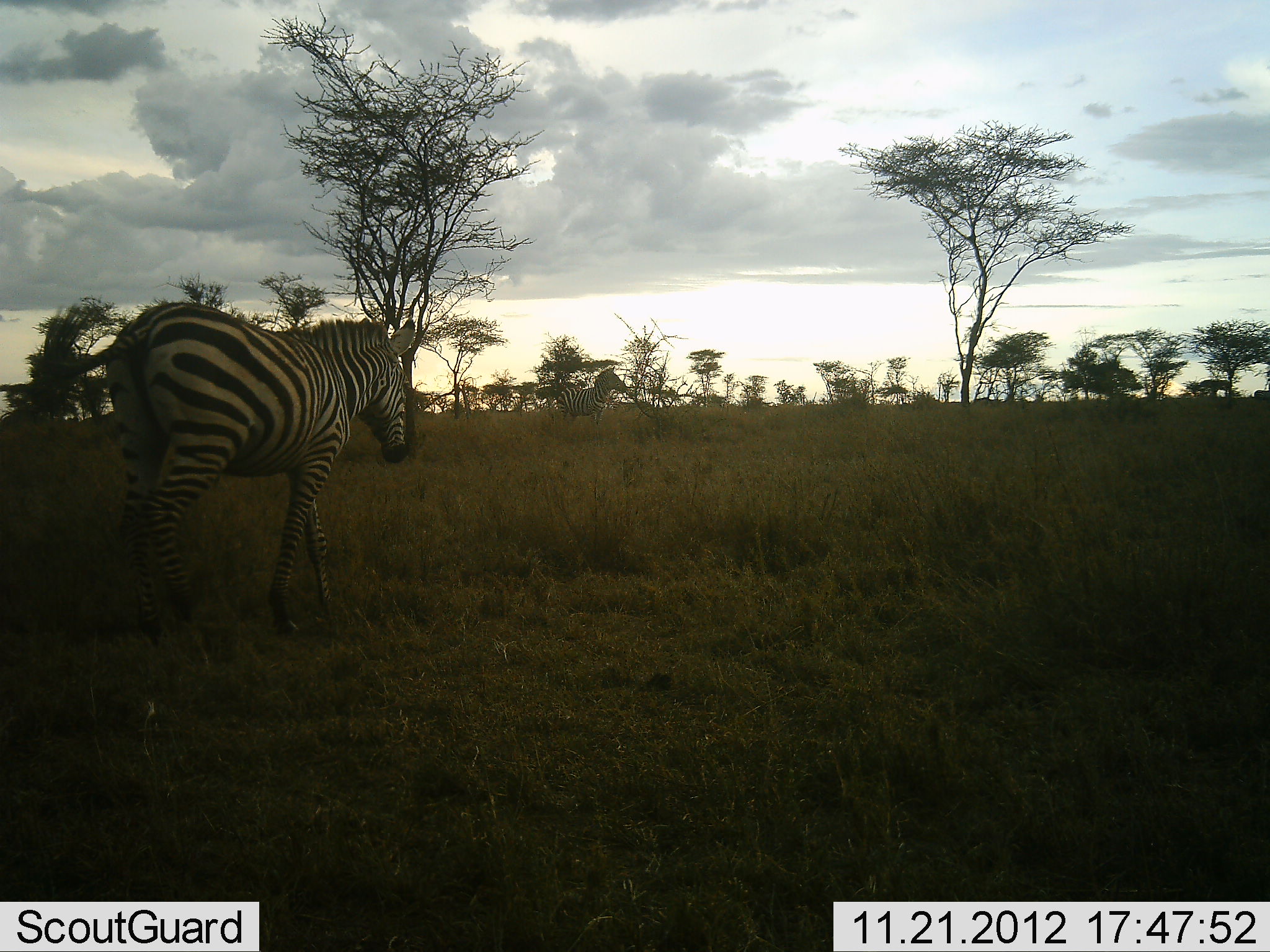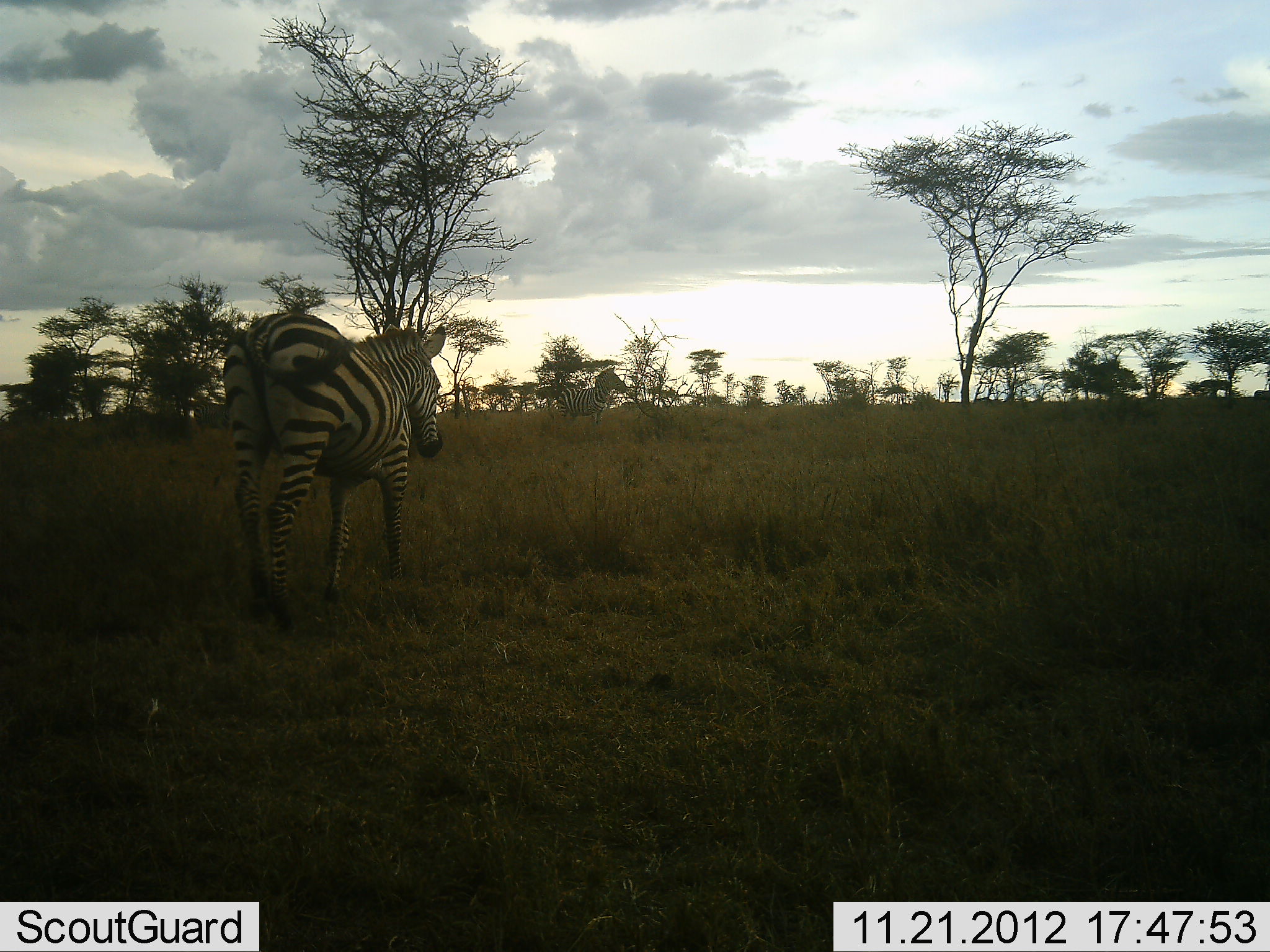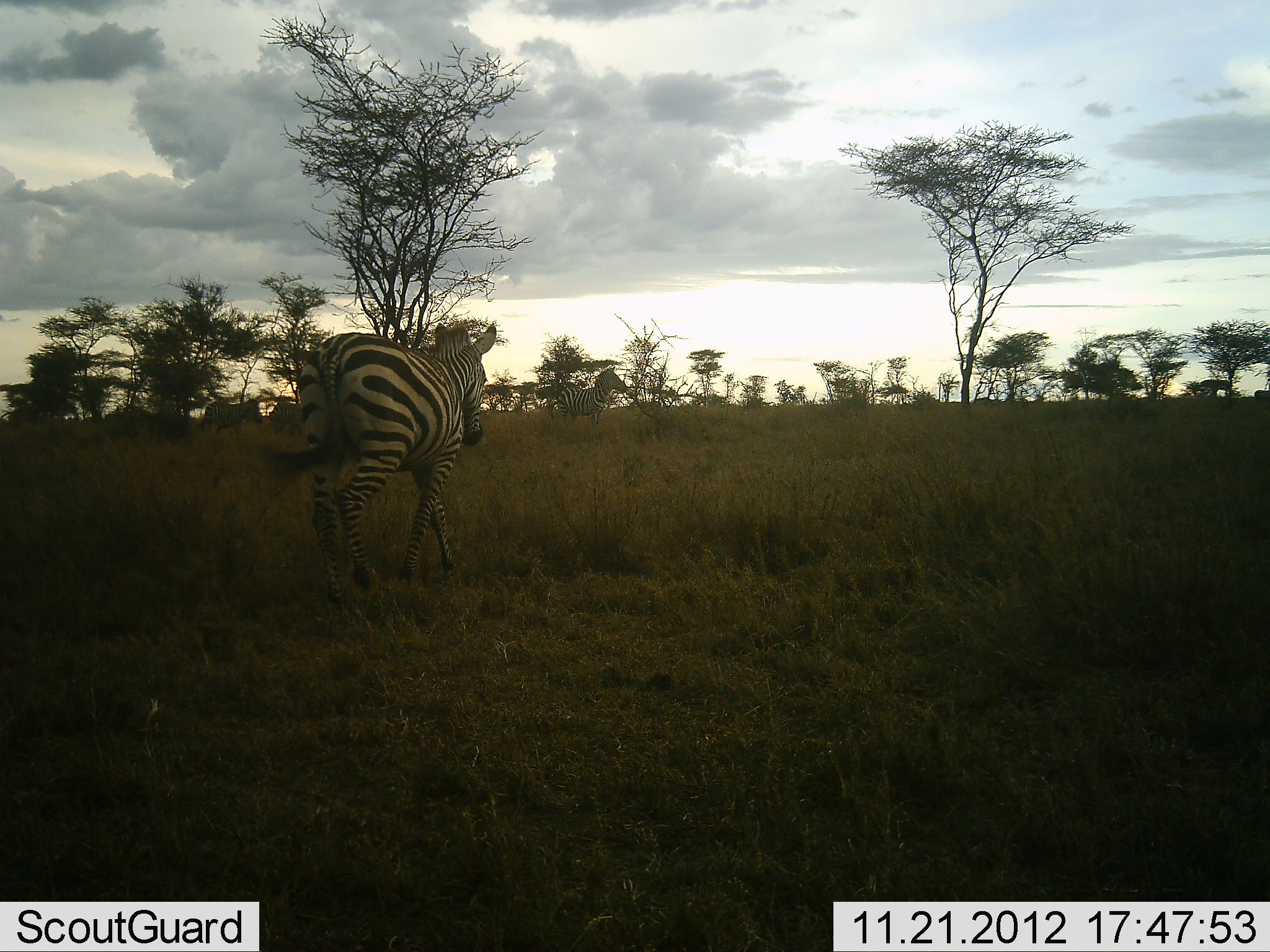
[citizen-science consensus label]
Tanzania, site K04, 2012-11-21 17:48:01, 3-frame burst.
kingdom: Animalia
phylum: Chordata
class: Mammalia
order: Perissodactyla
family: Equidae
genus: Equus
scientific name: Equus quagga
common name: plains zebra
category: zebra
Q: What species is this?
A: Zebra (plains zebra) (Equus quagga).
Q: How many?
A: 2.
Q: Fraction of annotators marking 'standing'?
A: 50%.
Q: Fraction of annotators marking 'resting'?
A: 0%.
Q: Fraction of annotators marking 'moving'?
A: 80%.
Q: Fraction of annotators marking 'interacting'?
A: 0%.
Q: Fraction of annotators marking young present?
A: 0%.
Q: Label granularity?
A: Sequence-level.